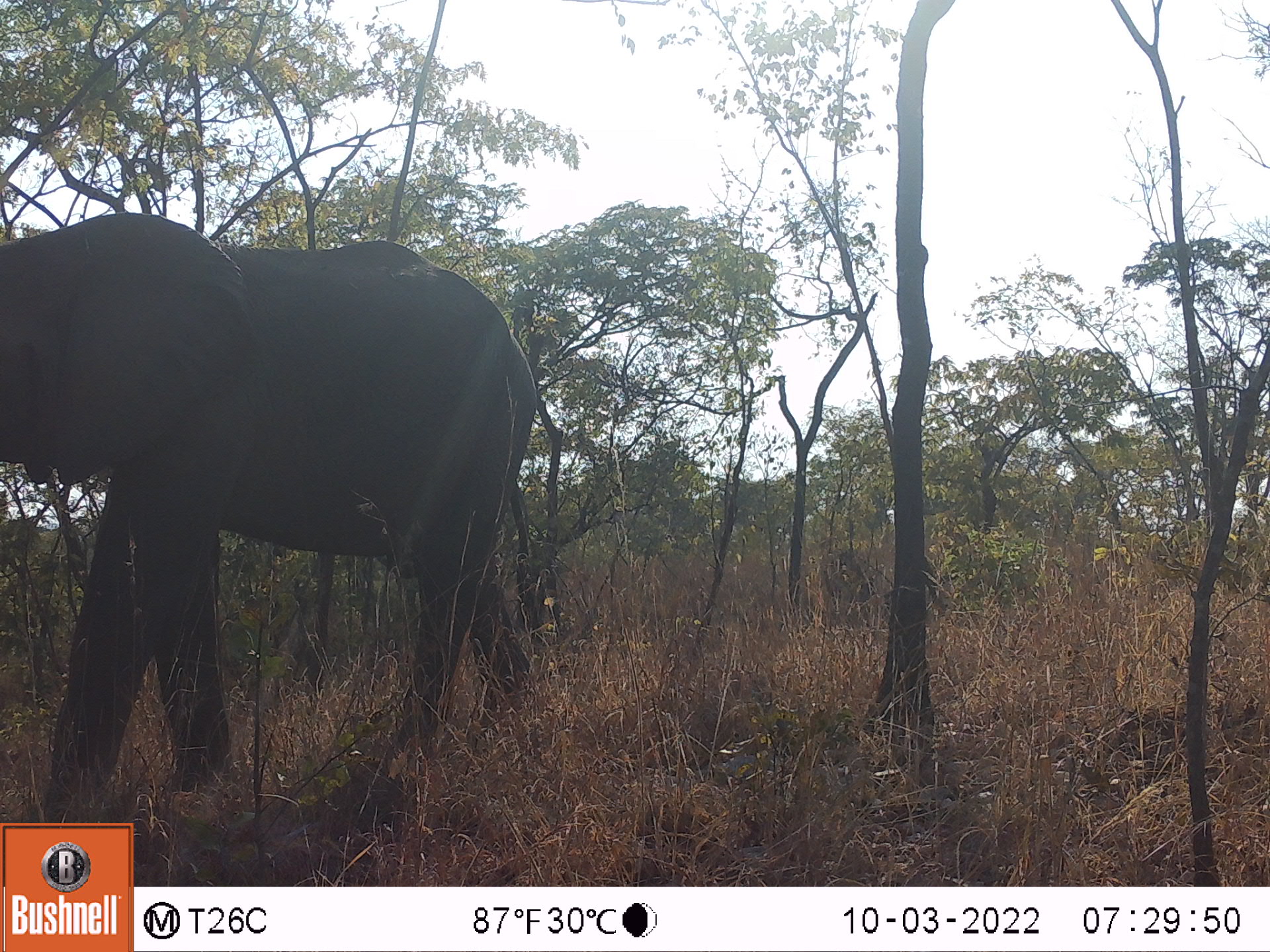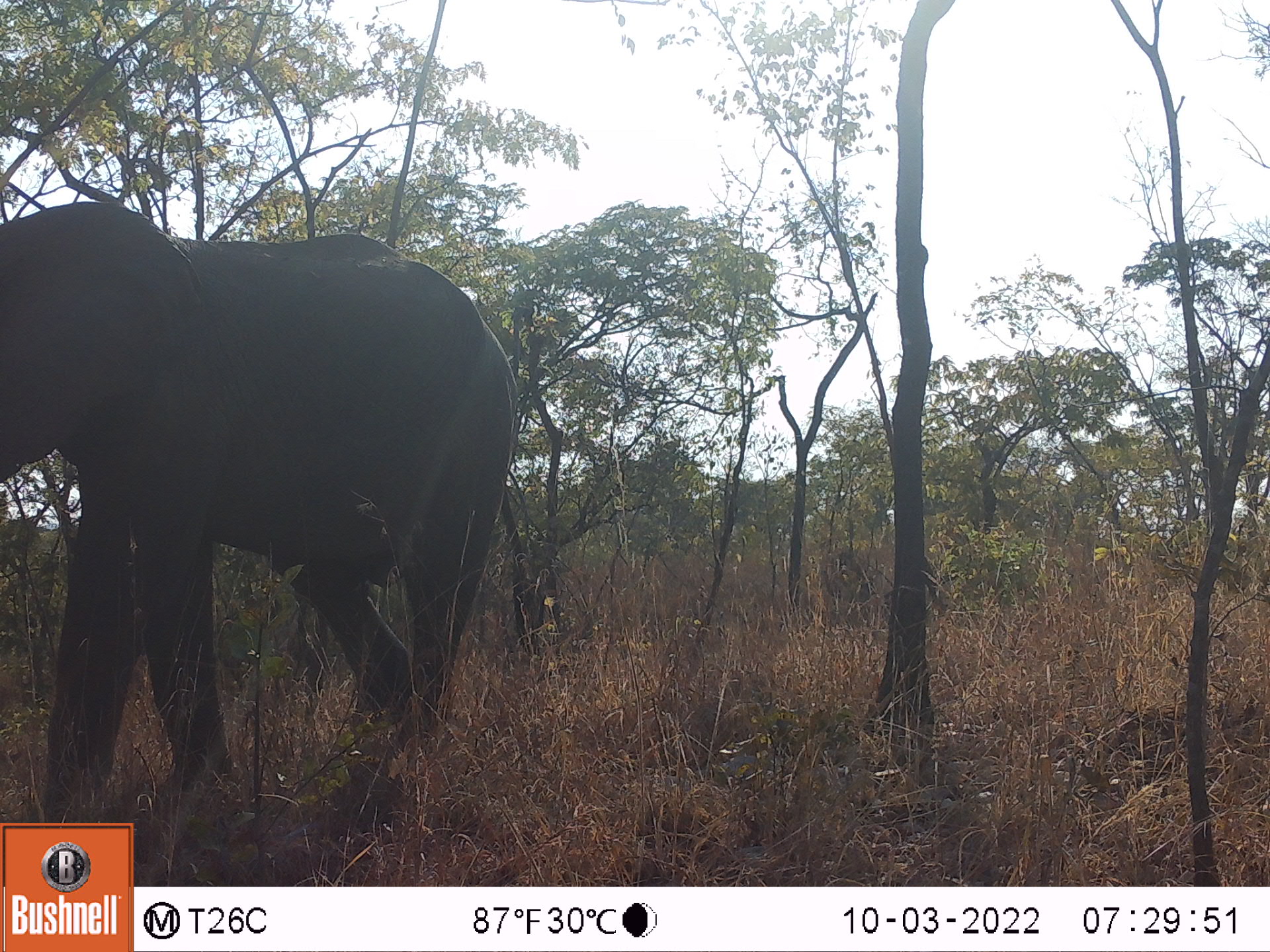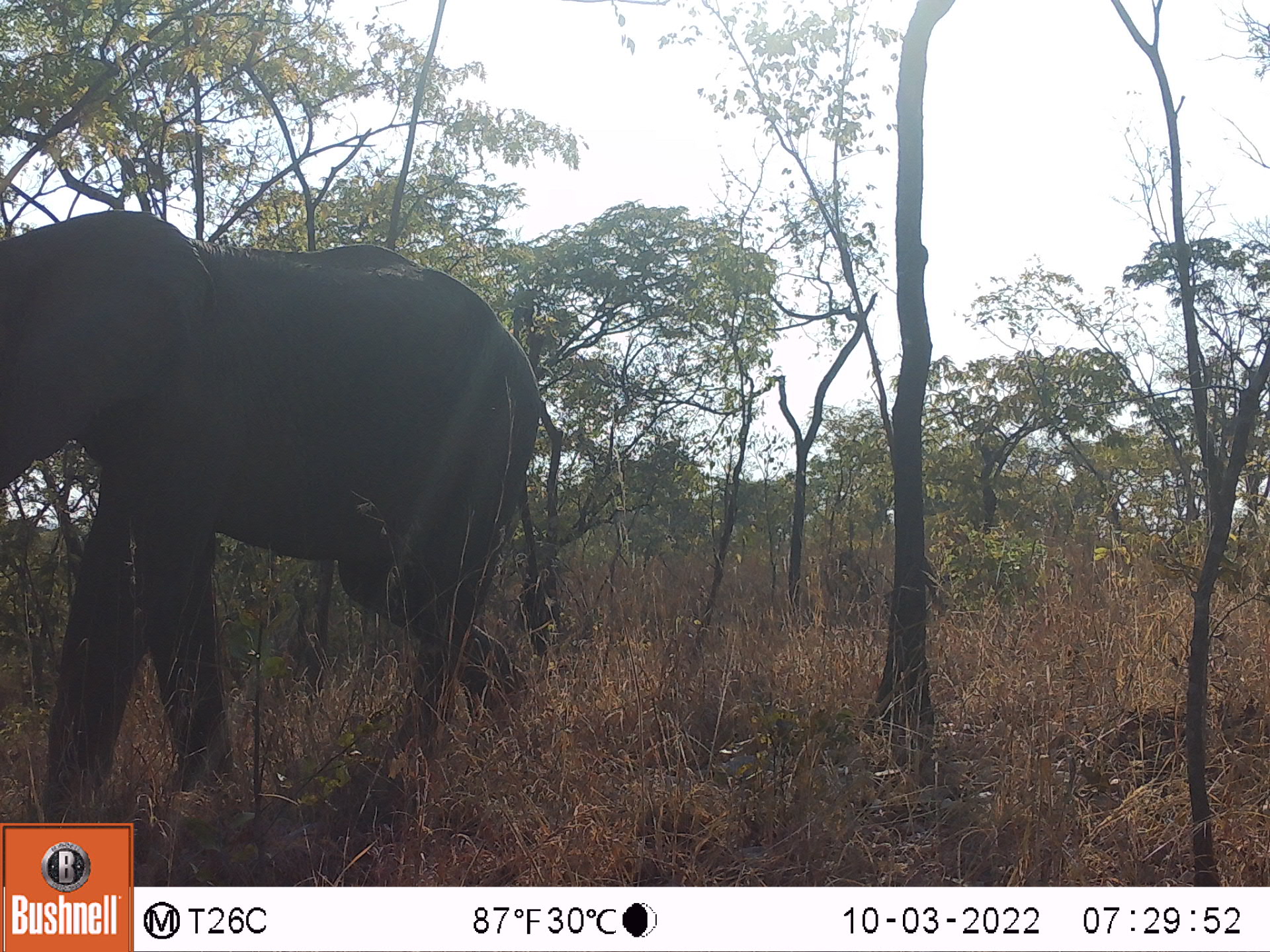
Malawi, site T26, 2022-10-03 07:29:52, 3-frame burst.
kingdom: Animalia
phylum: Chordata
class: Mammalia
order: Proboscidea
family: Elephantidae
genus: Loxodonta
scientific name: Loxodonta africana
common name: african savanna elephant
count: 1